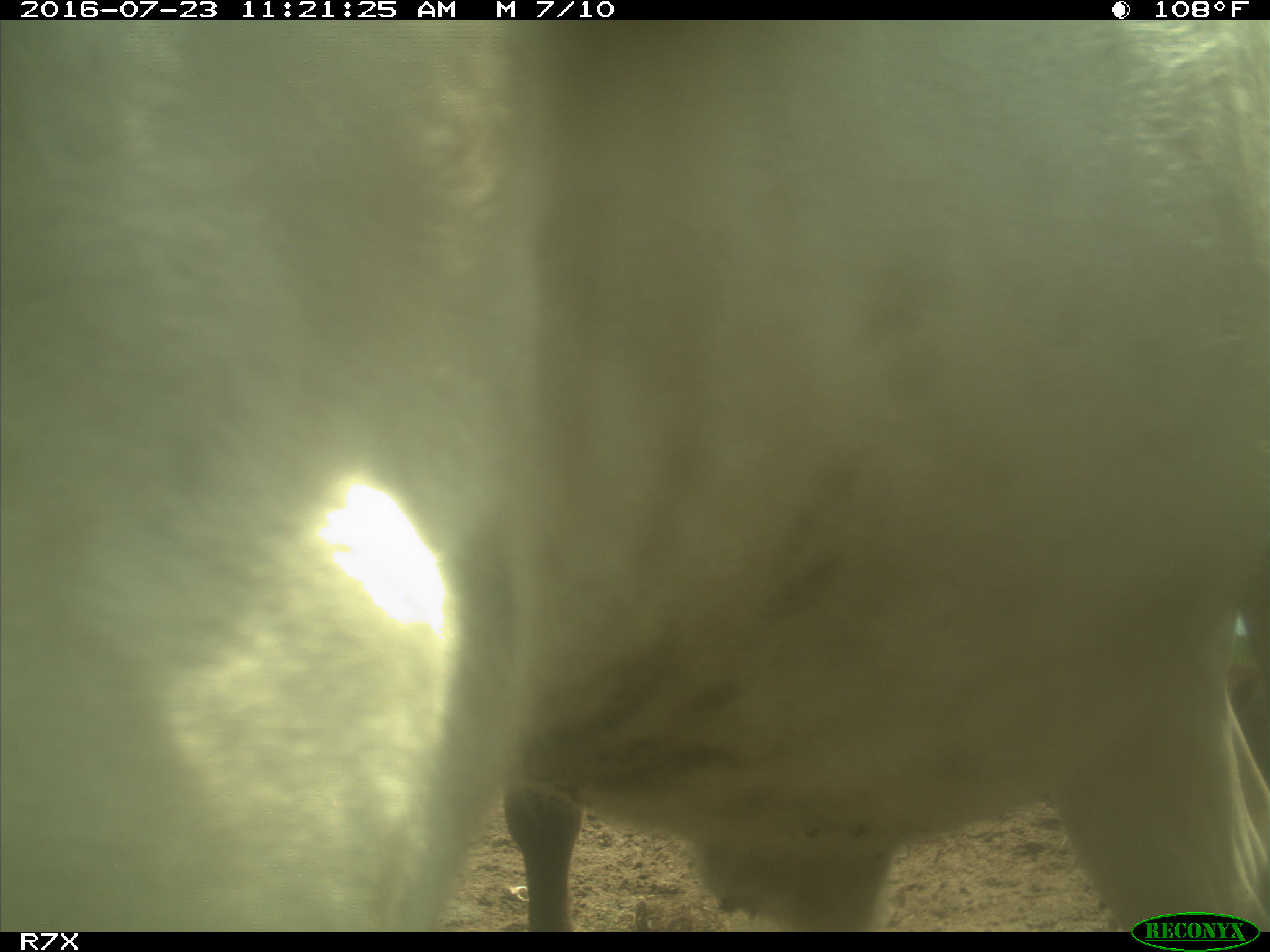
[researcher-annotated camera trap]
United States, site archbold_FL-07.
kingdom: Animalia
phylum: Chordata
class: Mammalia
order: Artiodactyla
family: Bovidae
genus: Bos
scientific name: Bos taurus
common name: domestic cow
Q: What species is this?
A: Bos taurus (domestic cow).